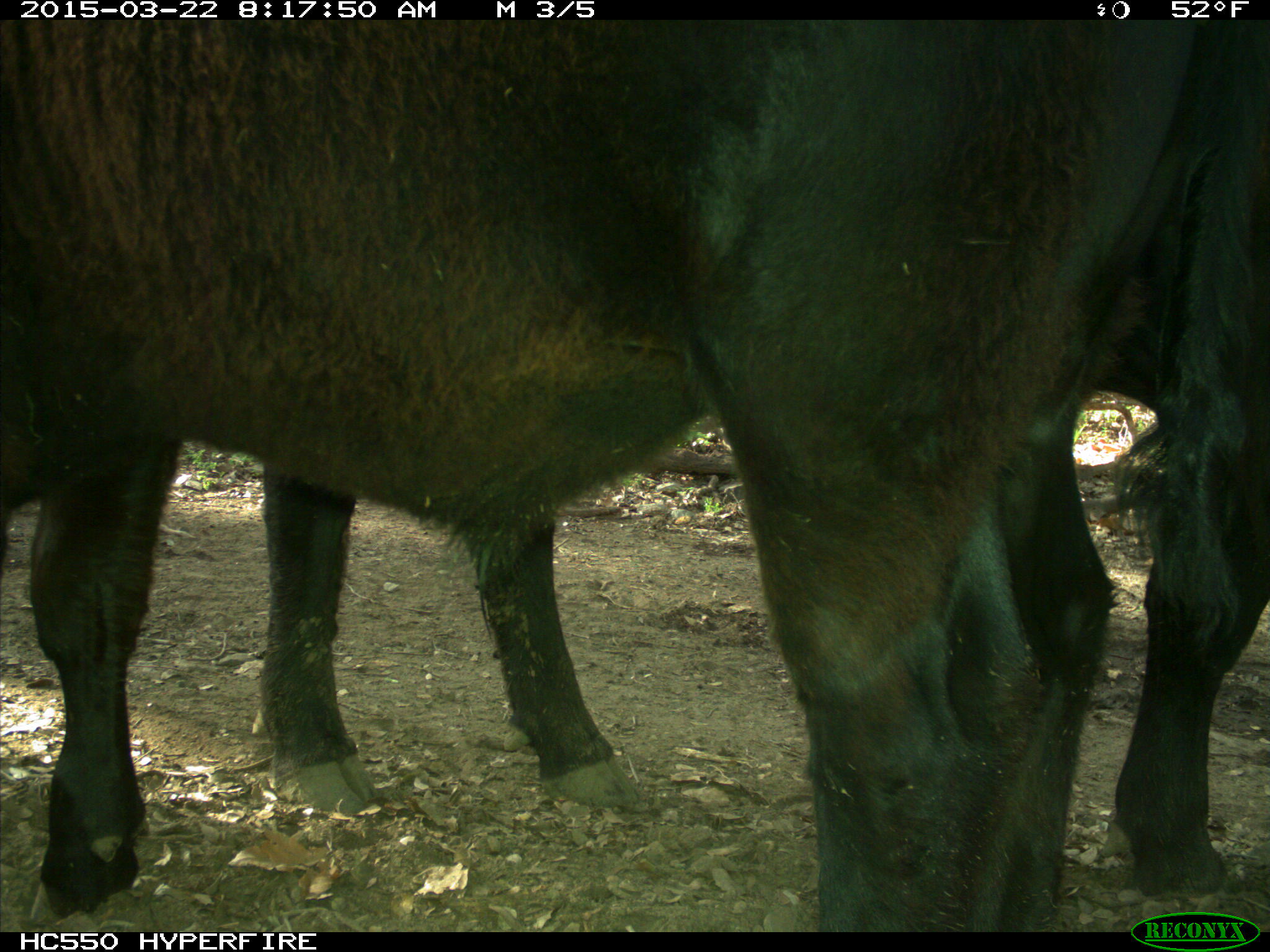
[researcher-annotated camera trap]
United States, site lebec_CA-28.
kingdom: Animalia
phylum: Chordata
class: Mammalia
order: Artiodactyla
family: Bovidae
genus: Bos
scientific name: Bos taurus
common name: domestic cow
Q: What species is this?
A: Bos taurus (domestic cow).